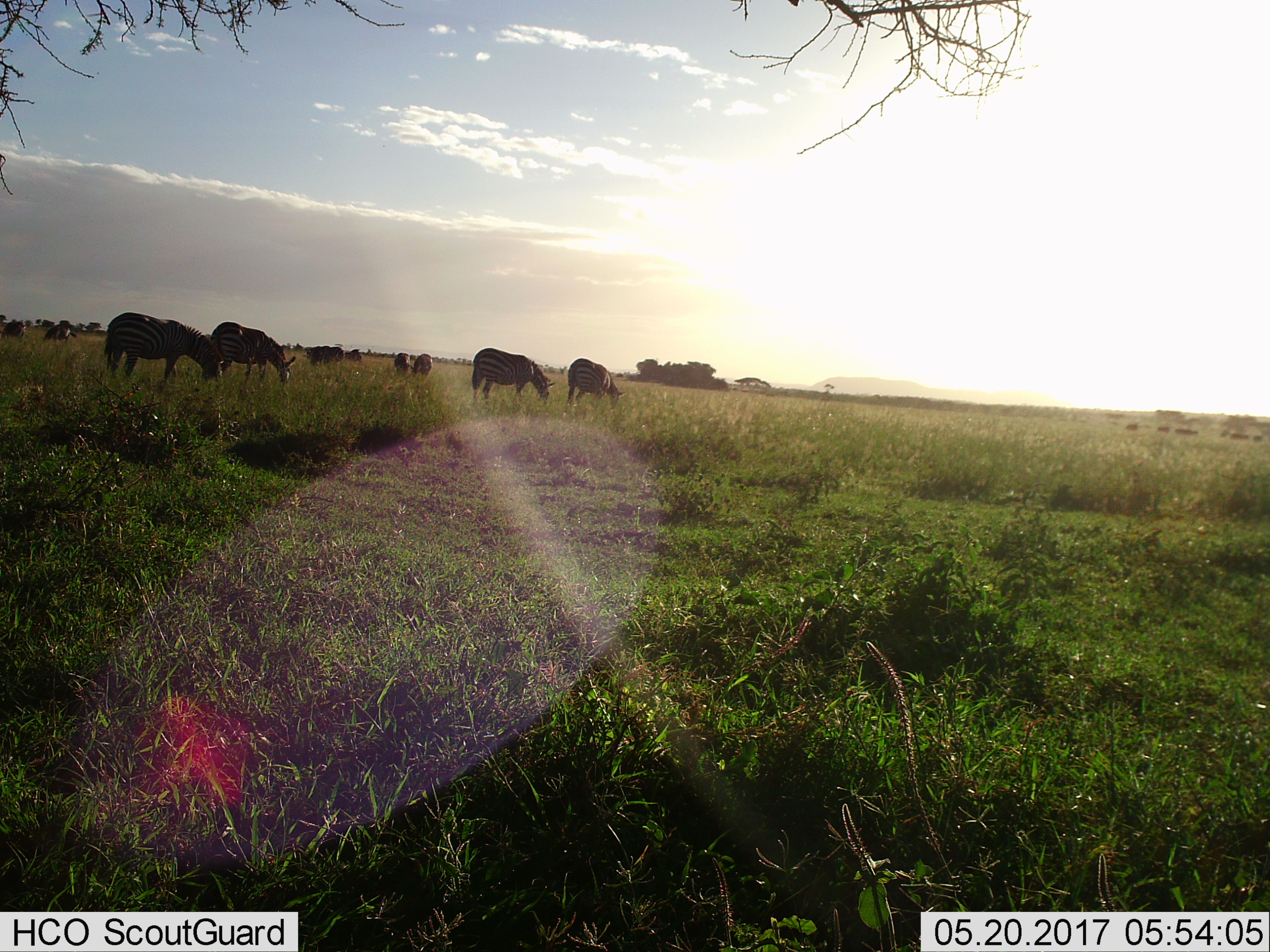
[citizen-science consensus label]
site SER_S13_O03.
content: unidentified animal